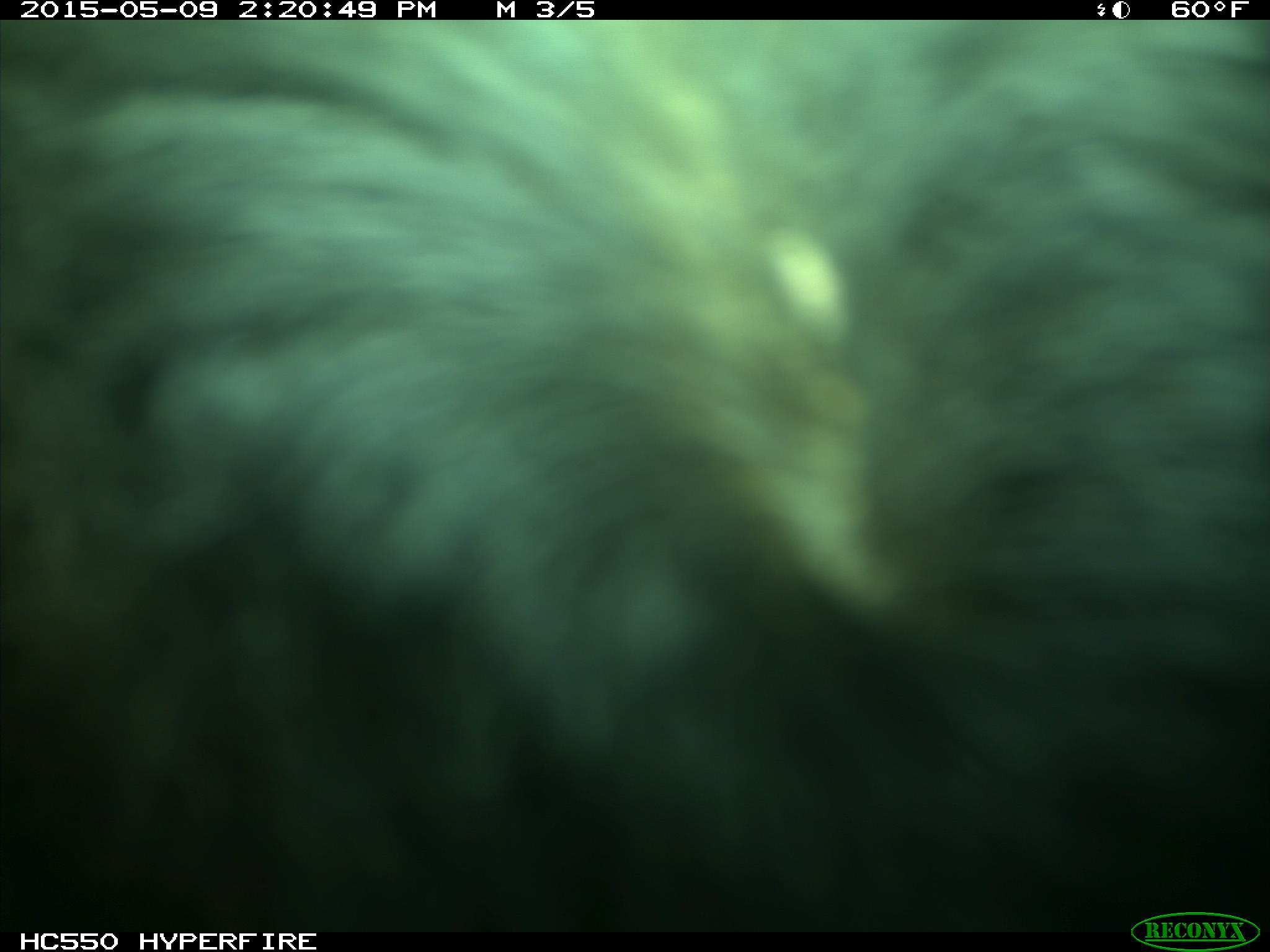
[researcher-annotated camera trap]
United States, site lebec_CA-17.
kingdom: Animalia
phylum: Chordata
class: Mammalia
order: Artiodactyla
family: Bovidae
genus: Bos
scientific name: Bos taurus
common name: domestic cow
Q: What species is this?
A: Bos taurus (domestic cow).